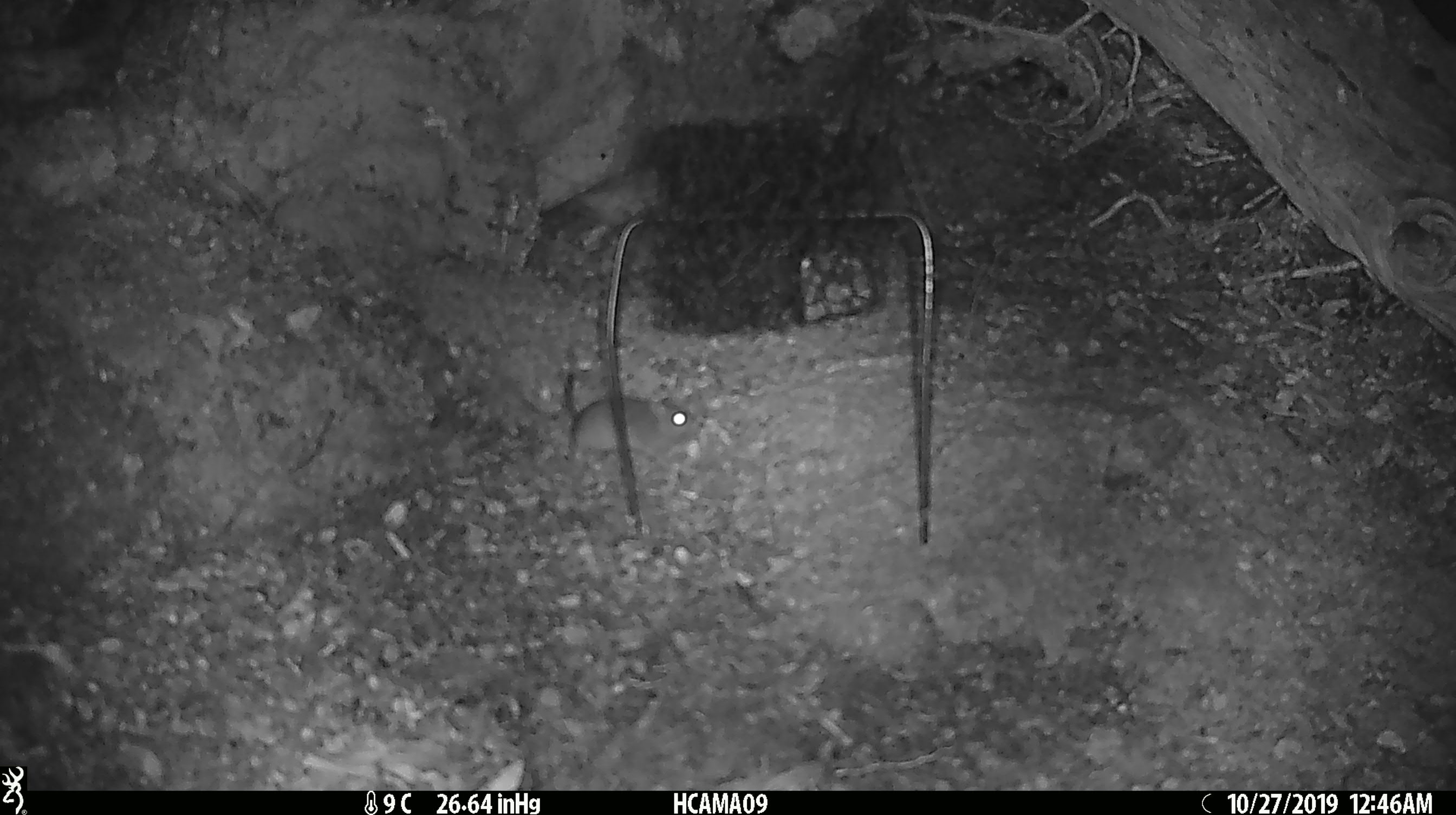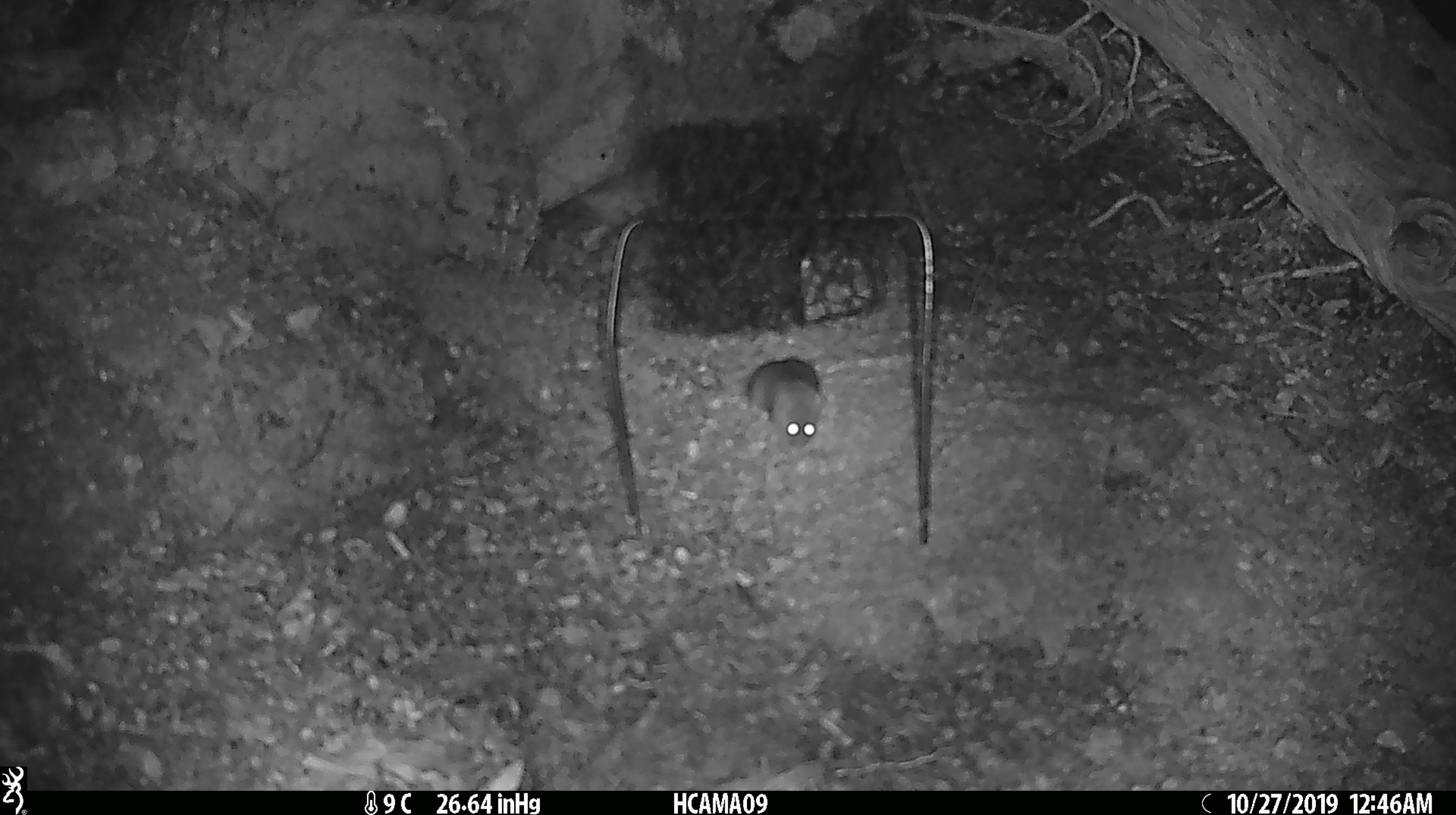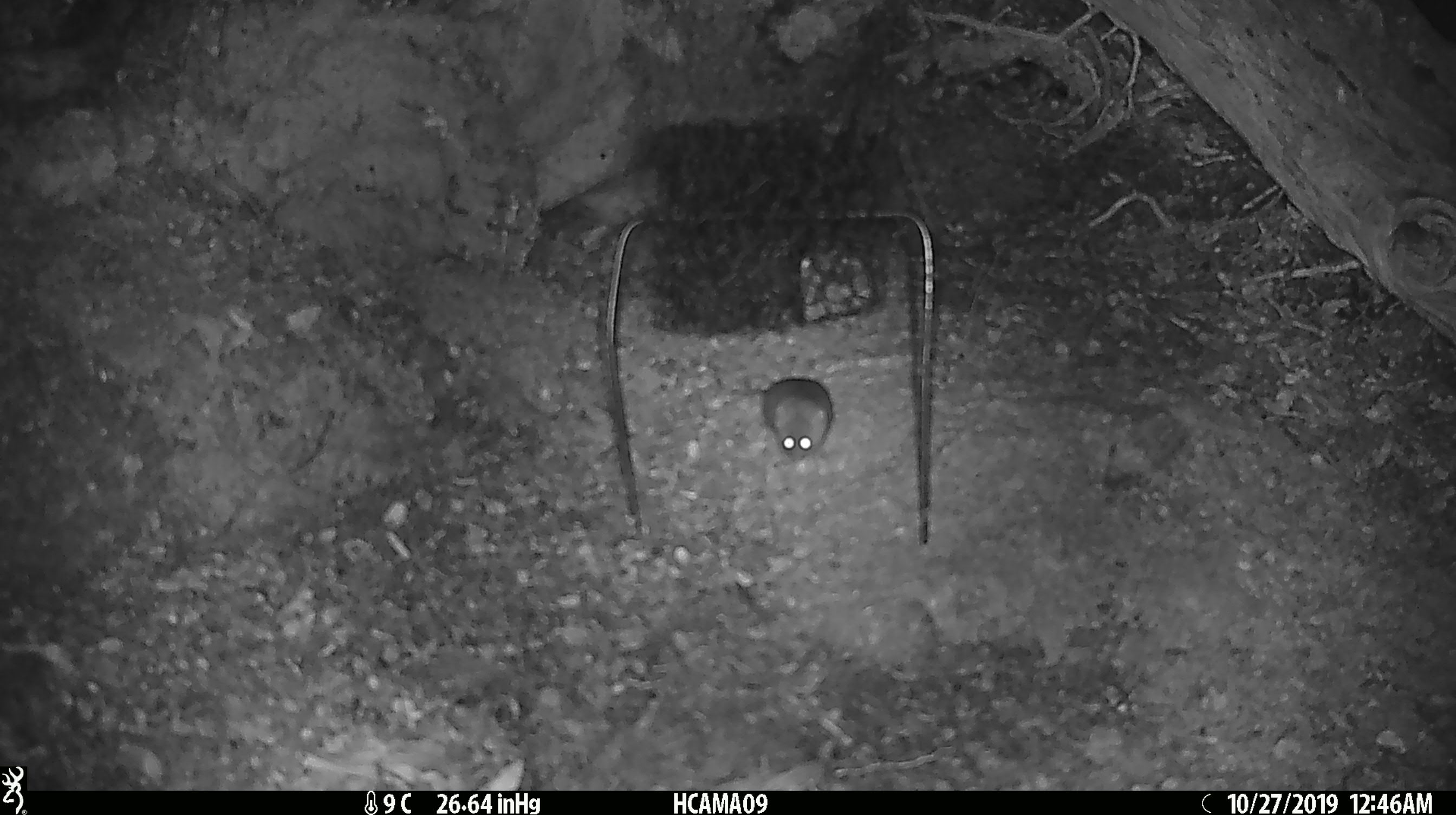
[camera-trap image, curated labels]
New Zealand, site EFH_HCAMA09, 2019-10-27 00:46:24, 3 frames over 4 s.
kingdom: Animalia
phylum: Chordata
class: Mammalia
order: Rodentia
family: Muridae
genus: Mus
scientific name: Mus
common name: mouse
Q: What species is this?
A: Mouse (Mus).